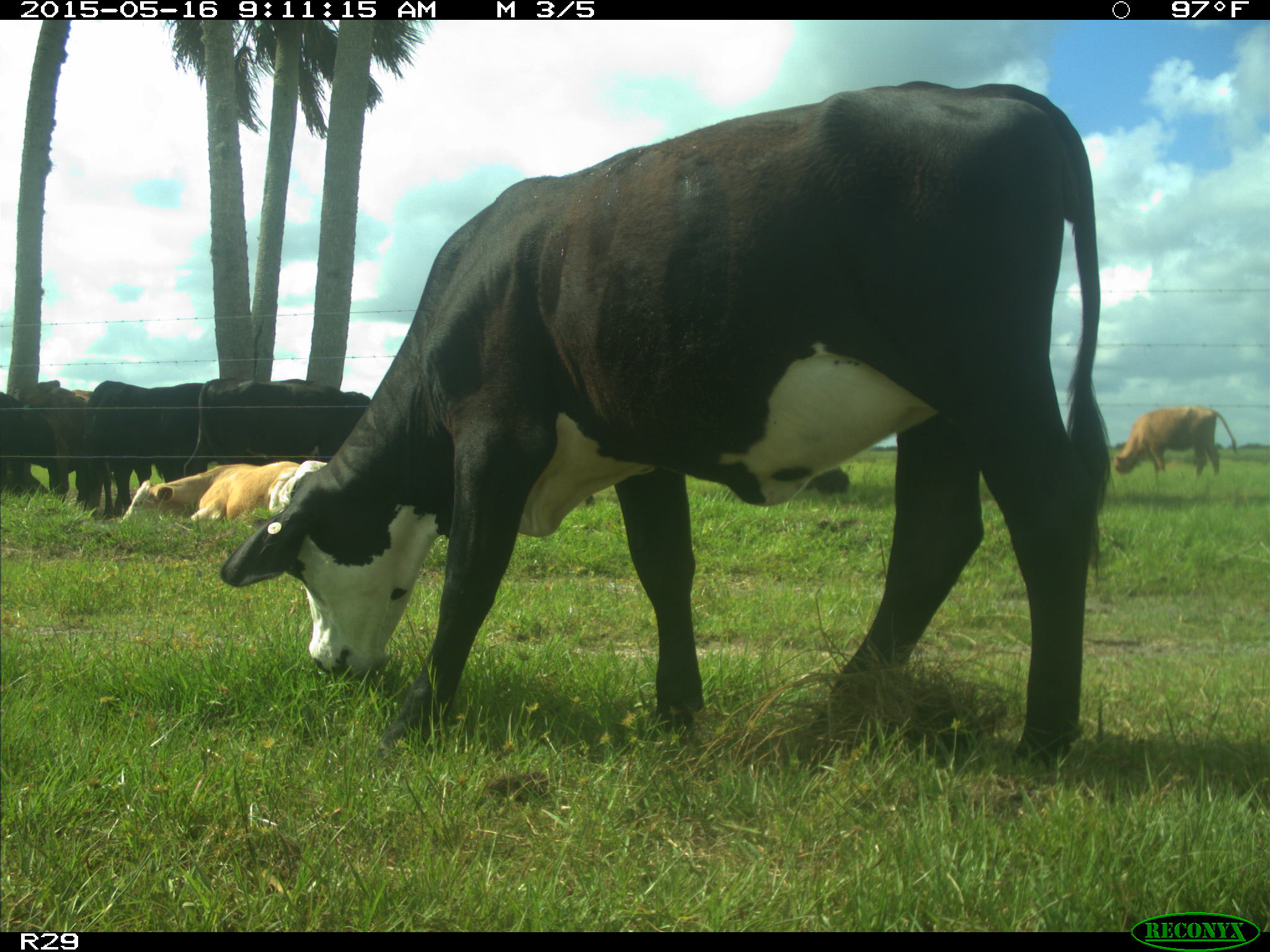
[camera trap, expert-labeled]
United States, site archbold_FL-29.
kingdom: Animalia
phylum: Chordata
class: Mammalia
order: Artiodactyla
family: Bovidae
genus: Bos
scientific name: Bos taurus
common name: domestic cow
Bos taurus (domestic cow).